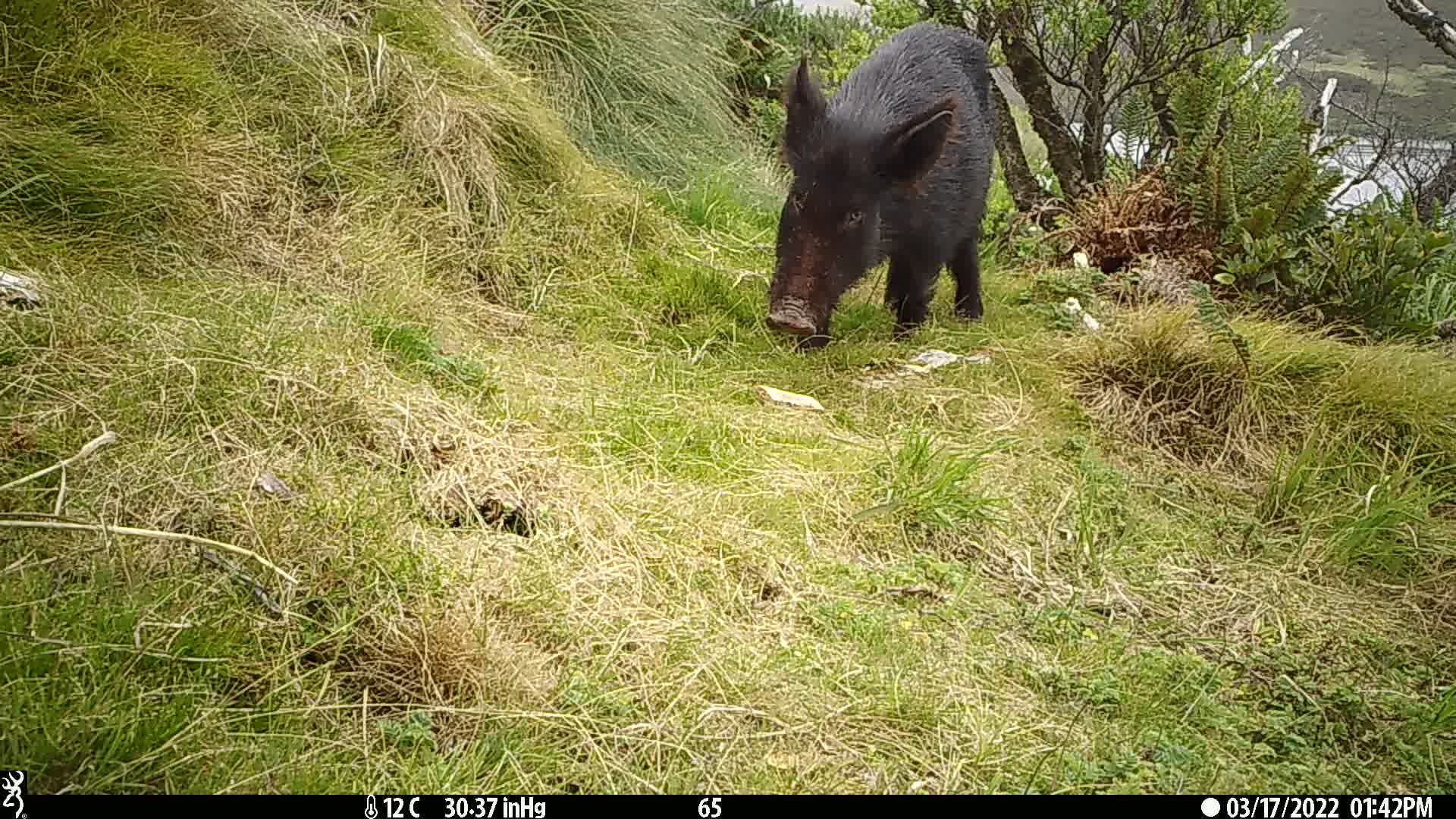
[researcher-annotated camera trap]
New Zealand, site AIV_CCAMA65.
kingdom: Animalia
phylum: Chordata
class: Mammalia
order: Artiodactyla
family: Suidae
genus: Sus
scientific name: Sus scrofa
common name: pig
Pig (Sus scrofa).